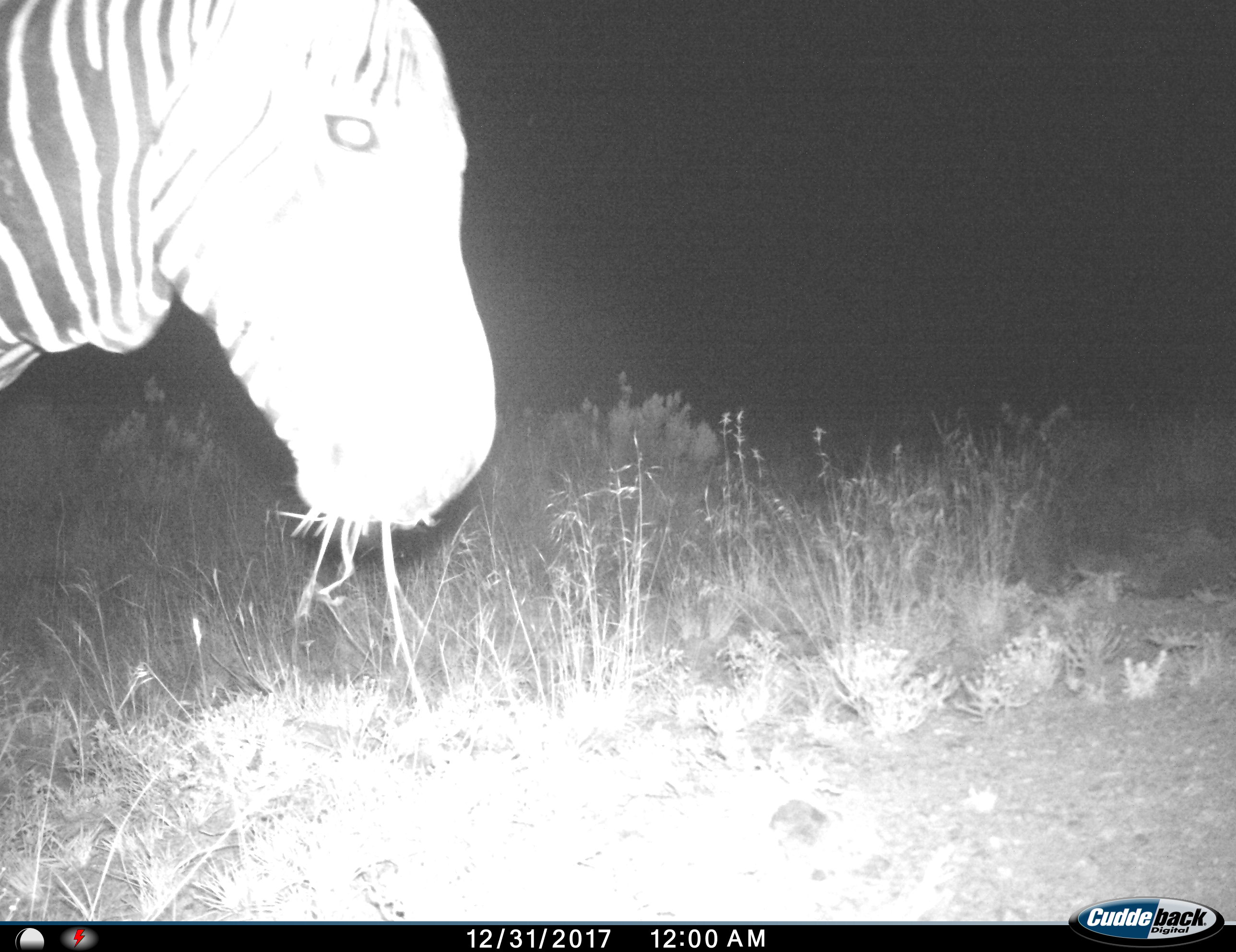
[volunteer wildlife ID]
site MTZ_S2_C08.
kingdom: Animalia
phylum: Chordata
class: Mammalia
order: Perissodactyla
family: Equidae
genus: Equus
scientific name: Equus zebra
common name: mountain zebra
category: zebramountain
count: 1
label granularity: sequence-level